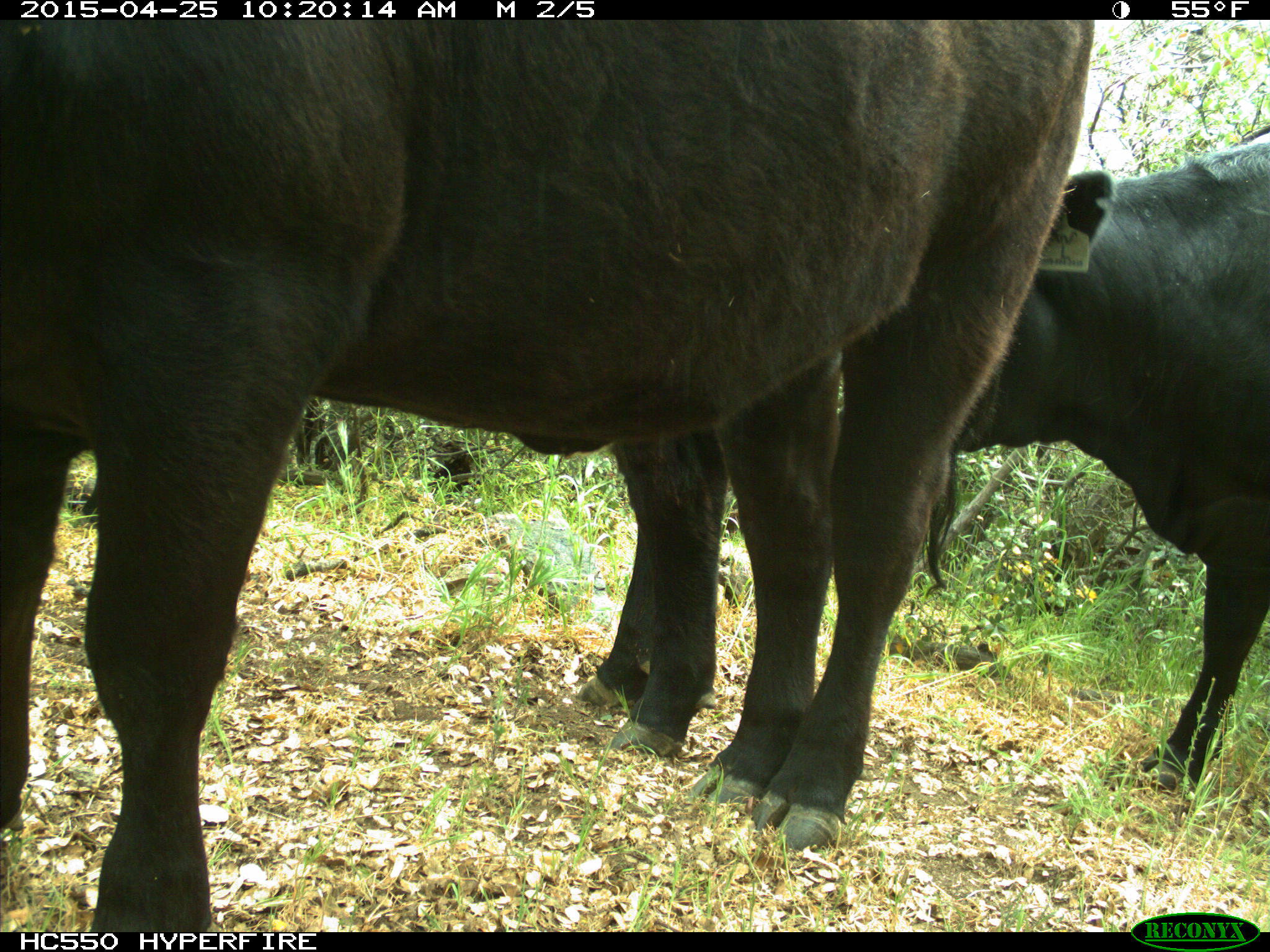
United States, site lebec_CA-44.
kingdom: Animalia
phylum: Chordata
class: Mammalia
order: Artiodactyla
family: Suidae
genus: Sus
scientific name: Sus scrofa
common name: wild boar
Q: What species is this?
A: Sus scrofa (wild boar).